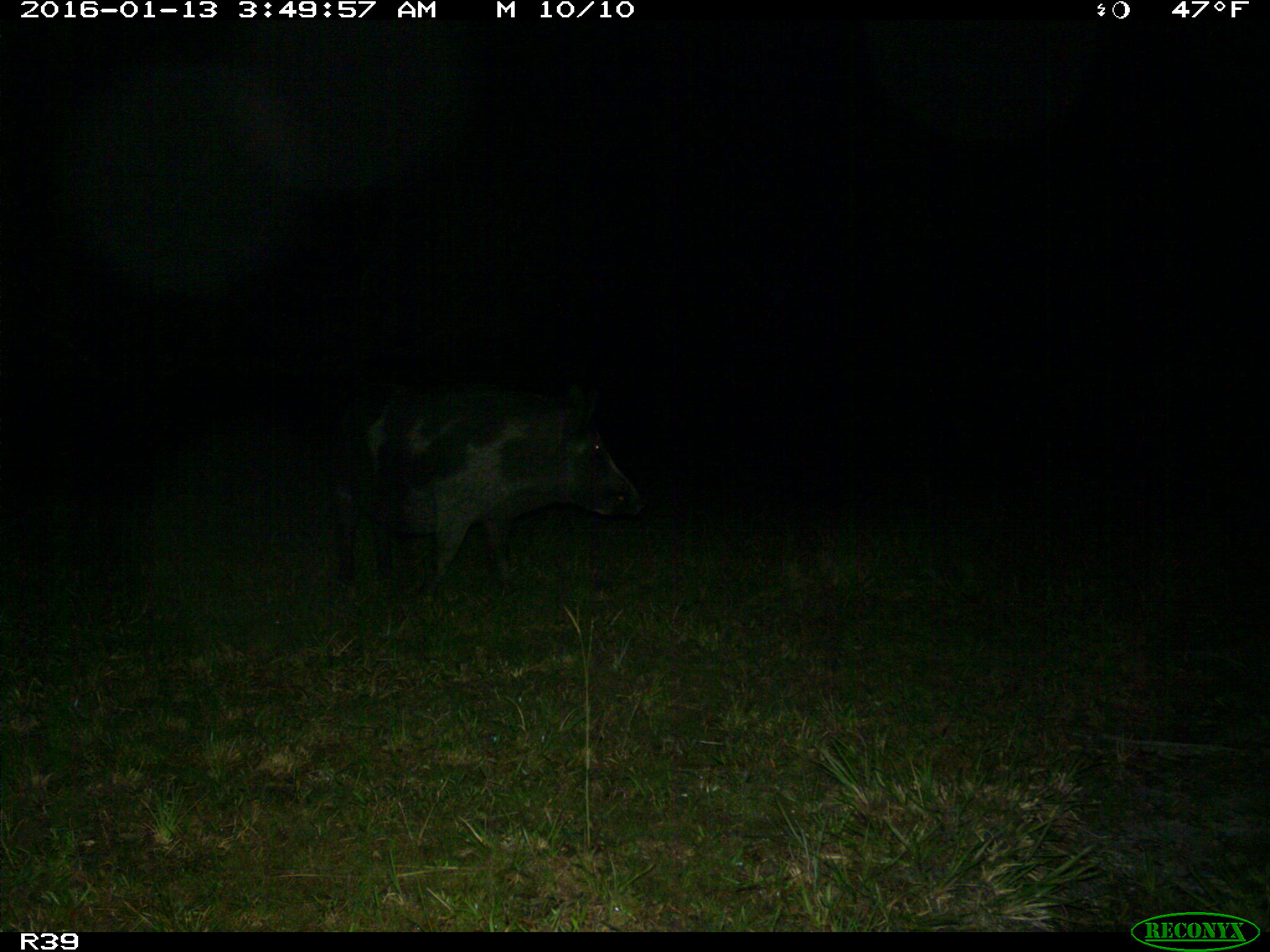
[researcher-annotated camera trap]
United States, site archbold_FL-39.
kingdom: Animalia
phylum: Chordata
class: Mammalia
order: Artiodactyla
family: Suidae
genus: Sus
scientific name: Sus scrofa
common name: wild boar